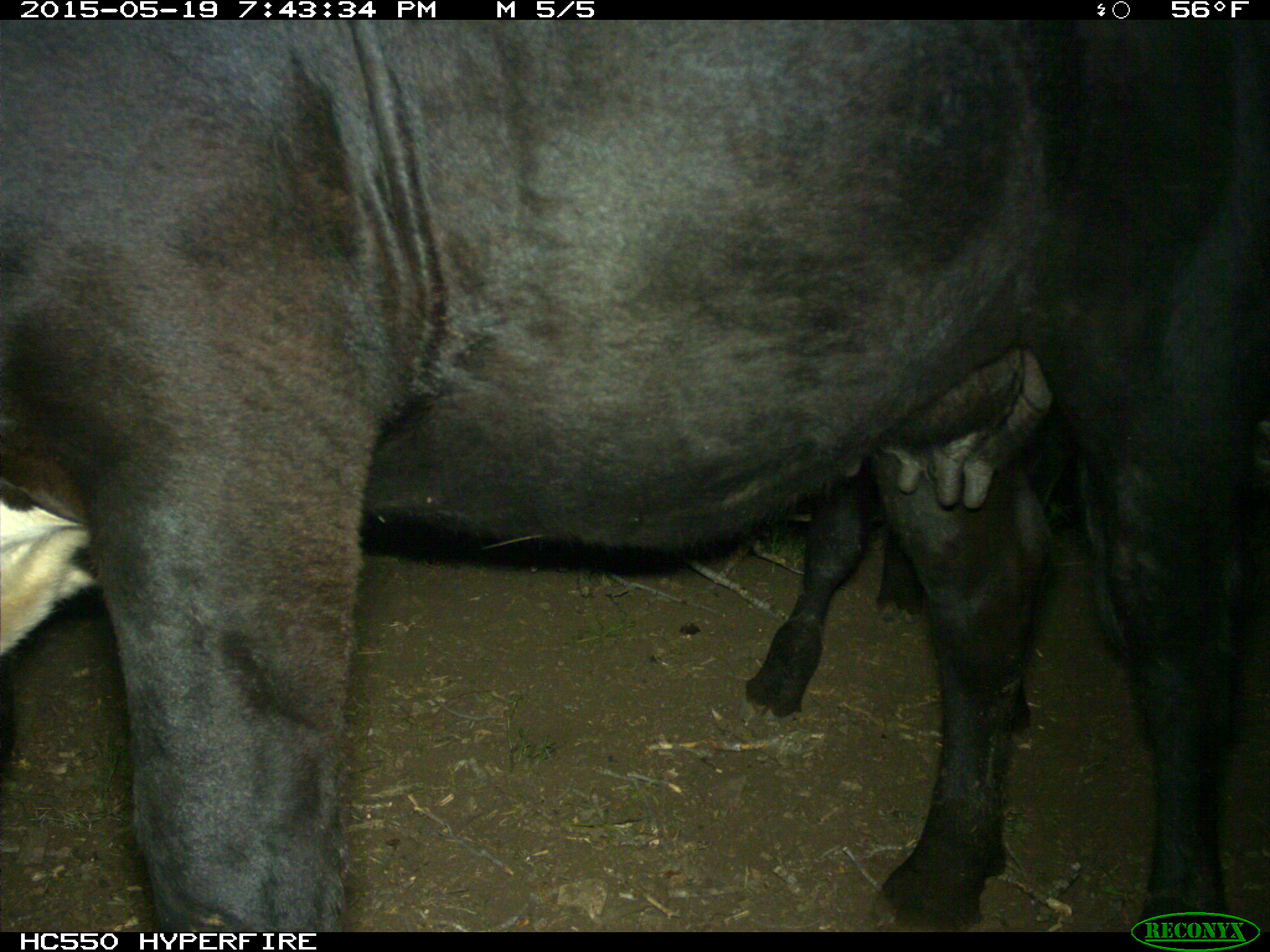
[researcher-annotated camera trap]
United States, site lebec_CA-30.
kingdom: Animalia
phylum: Chordata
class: Mammalia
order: Artiodactyla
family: Bovidae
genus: Bos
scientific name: Bos taurus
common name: domestic cow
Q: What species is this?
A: Bos taurus (domestic cow).